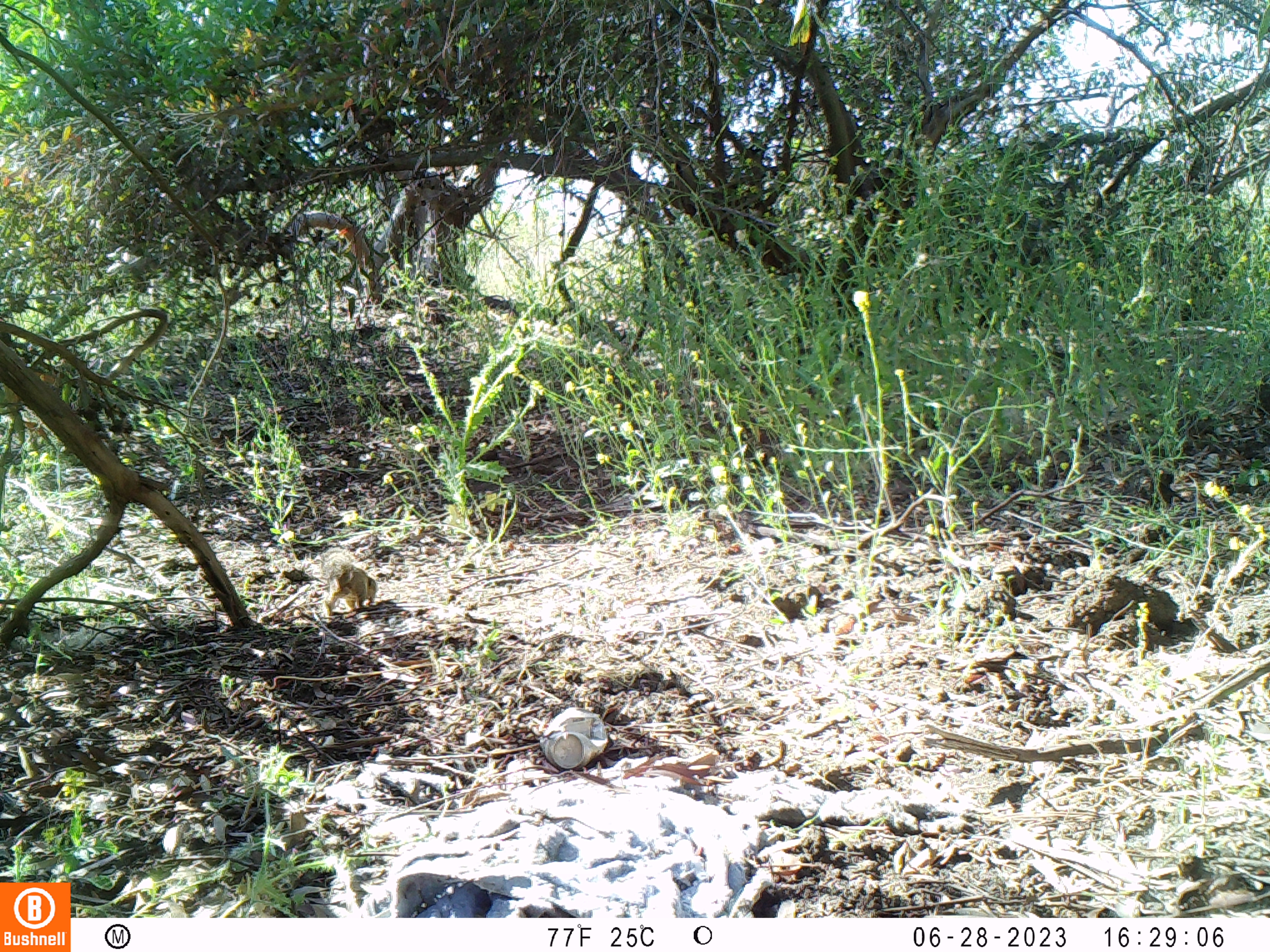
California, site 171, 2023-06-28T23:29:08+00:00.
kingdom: Animalia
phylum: Chordata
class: Mammalia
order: Rodentia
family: Sciuridae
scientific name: Sciuridae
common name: squirrel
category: unknown squirrel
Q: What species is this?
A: Unknown squirrel (squirrel) (Sciuridae).